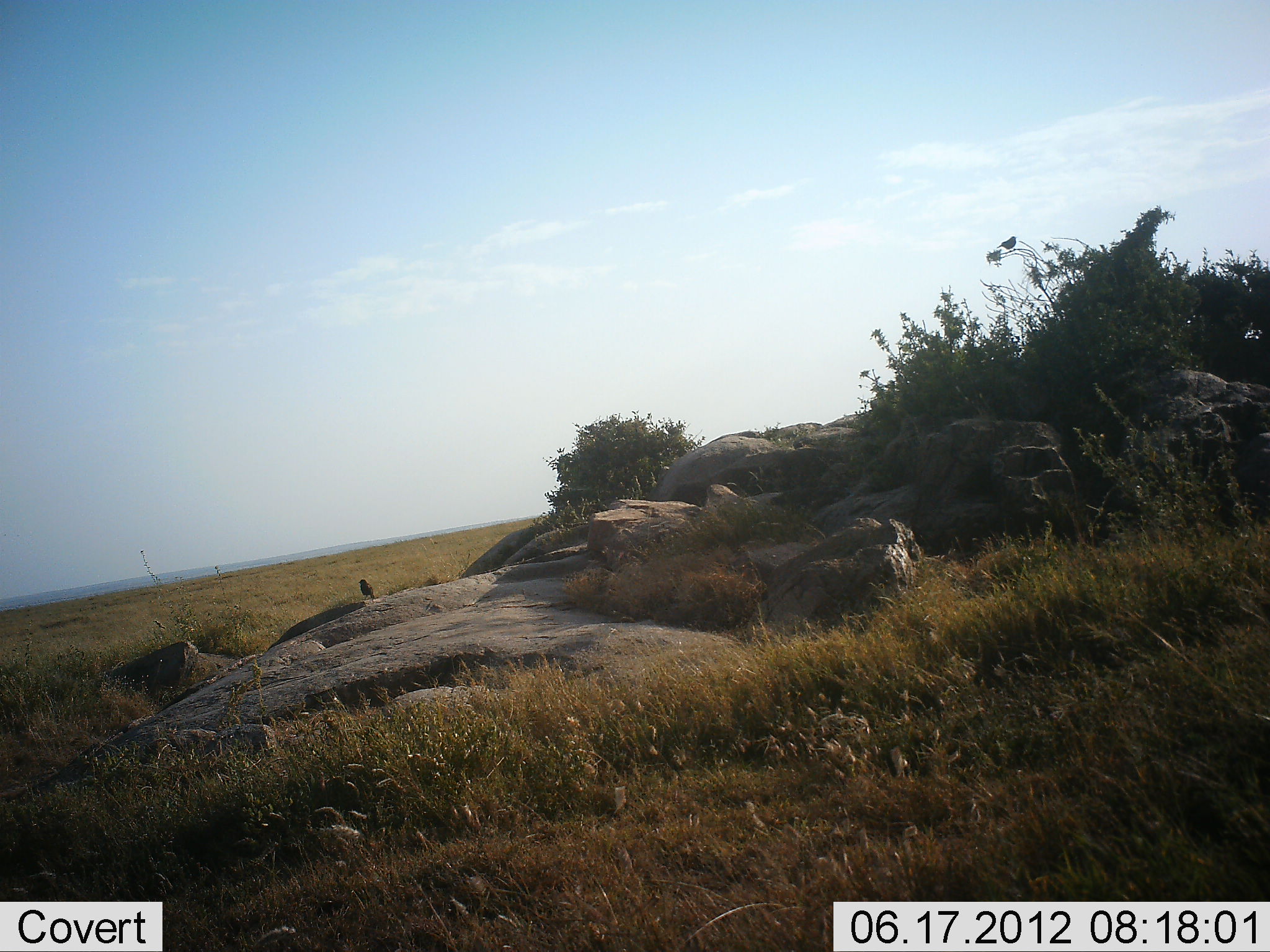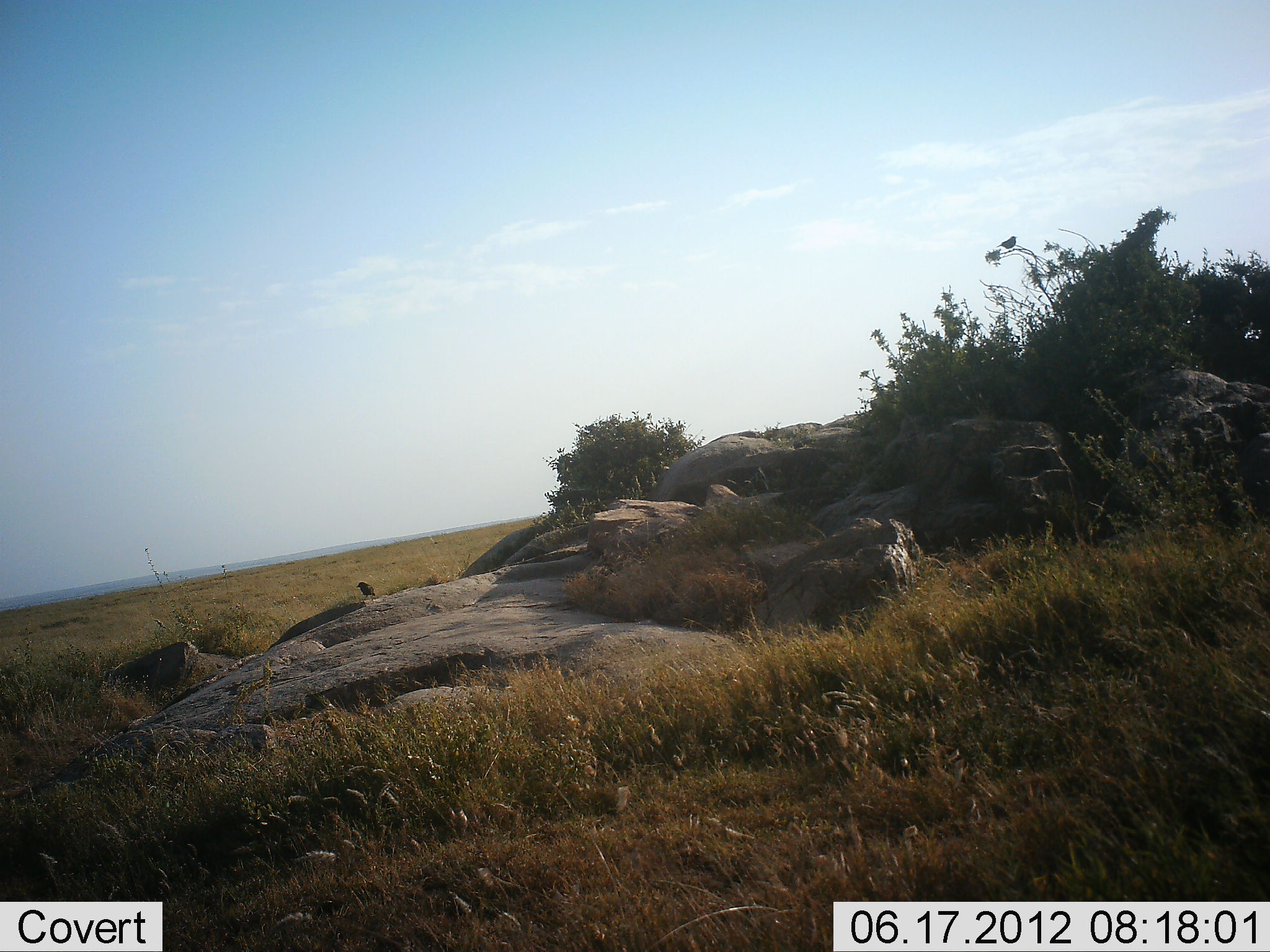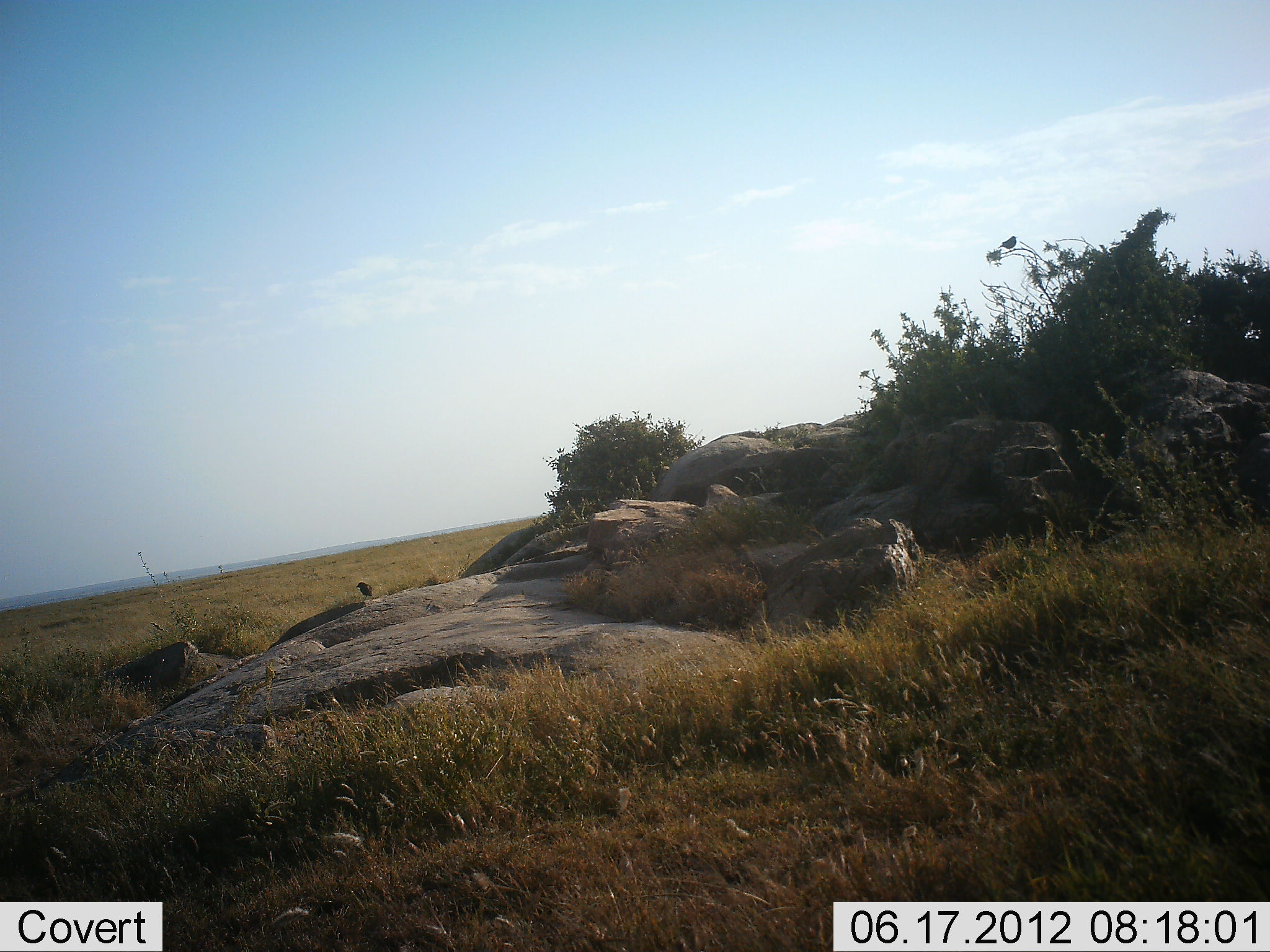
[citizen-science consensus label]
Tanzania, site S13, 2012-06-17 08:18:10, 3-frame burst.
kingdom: Animalia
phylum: Chordata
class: Aves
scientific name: Aves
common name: bird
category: otherbird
Otherbird (bird) (Aves), count 1. Behavior (volunteer vote fractions): standing 70%, resting 30%, moving 0%, interacting 0%. Young present (vote fraction): 0%. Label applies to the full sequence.